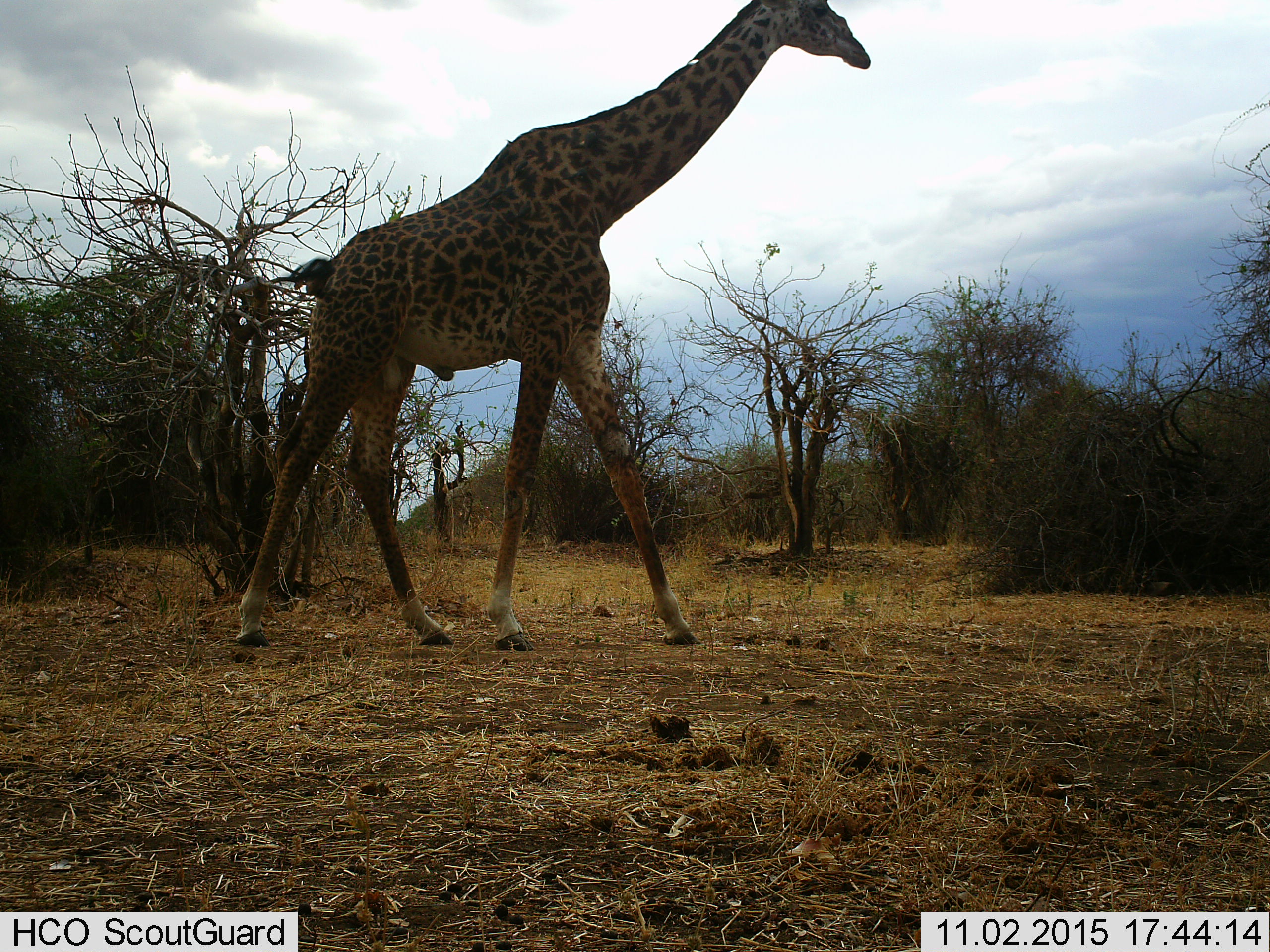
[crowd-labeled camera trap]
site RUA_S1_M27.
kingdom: Animalia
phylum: Chordata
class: Mammalia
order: Artiodactyla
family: Giraffidae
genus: Giraffa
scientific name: Giraffa camelopardalis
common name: giraffe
Giraffe (Giraffa camelopardalis), count 1. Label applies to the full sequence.